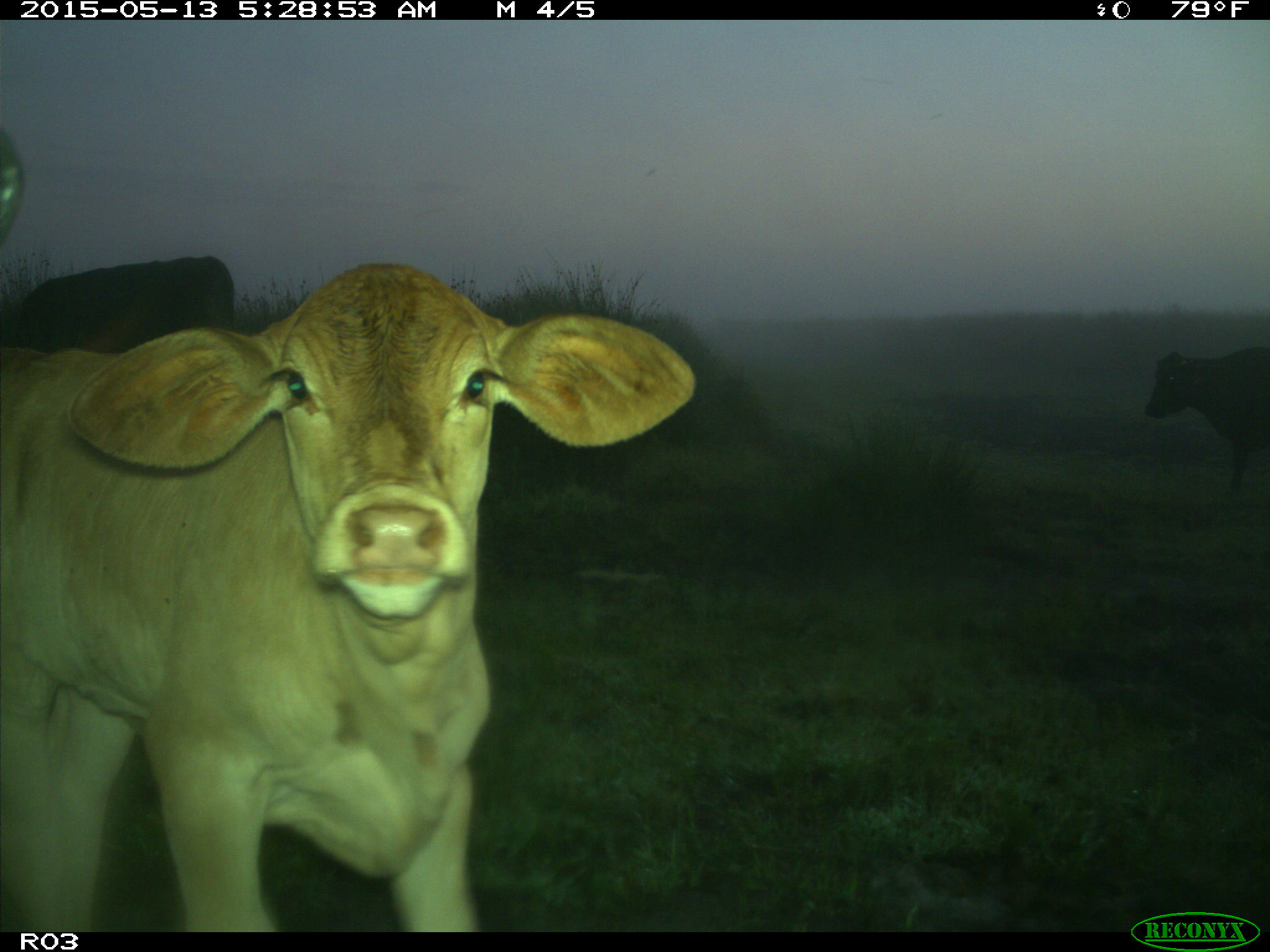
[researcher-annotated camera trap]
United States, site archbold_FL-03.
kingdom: Animalia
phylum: Chordata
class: Mammalia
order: Artiodactyla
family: Bovidae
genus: Bos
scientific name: Bos taurus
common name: domestic cow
Bos taurus (domestic cow).